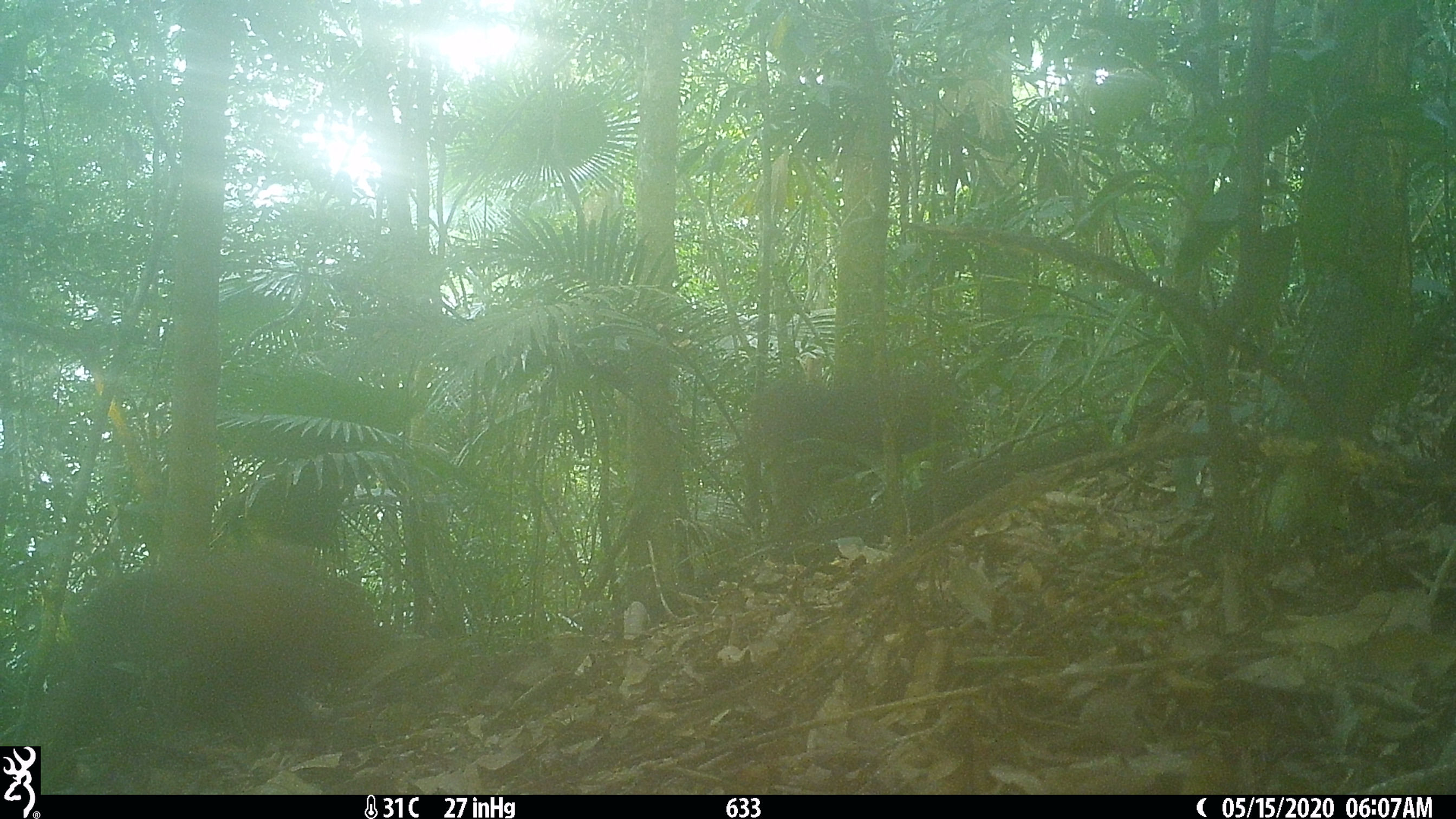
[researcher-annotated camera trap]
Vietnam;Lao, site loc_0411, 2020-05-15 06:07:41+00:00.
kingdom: Animalia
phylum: Chordata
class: Mammalia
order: Primates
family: Cercopithecidae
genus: Macaca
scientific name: Macaca arctoides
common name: stump-tailed macaque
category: stump tailed macaque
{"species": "stump tailed macaque (stump-tailed macaque) (Macaca arctoides)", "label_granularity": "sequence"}